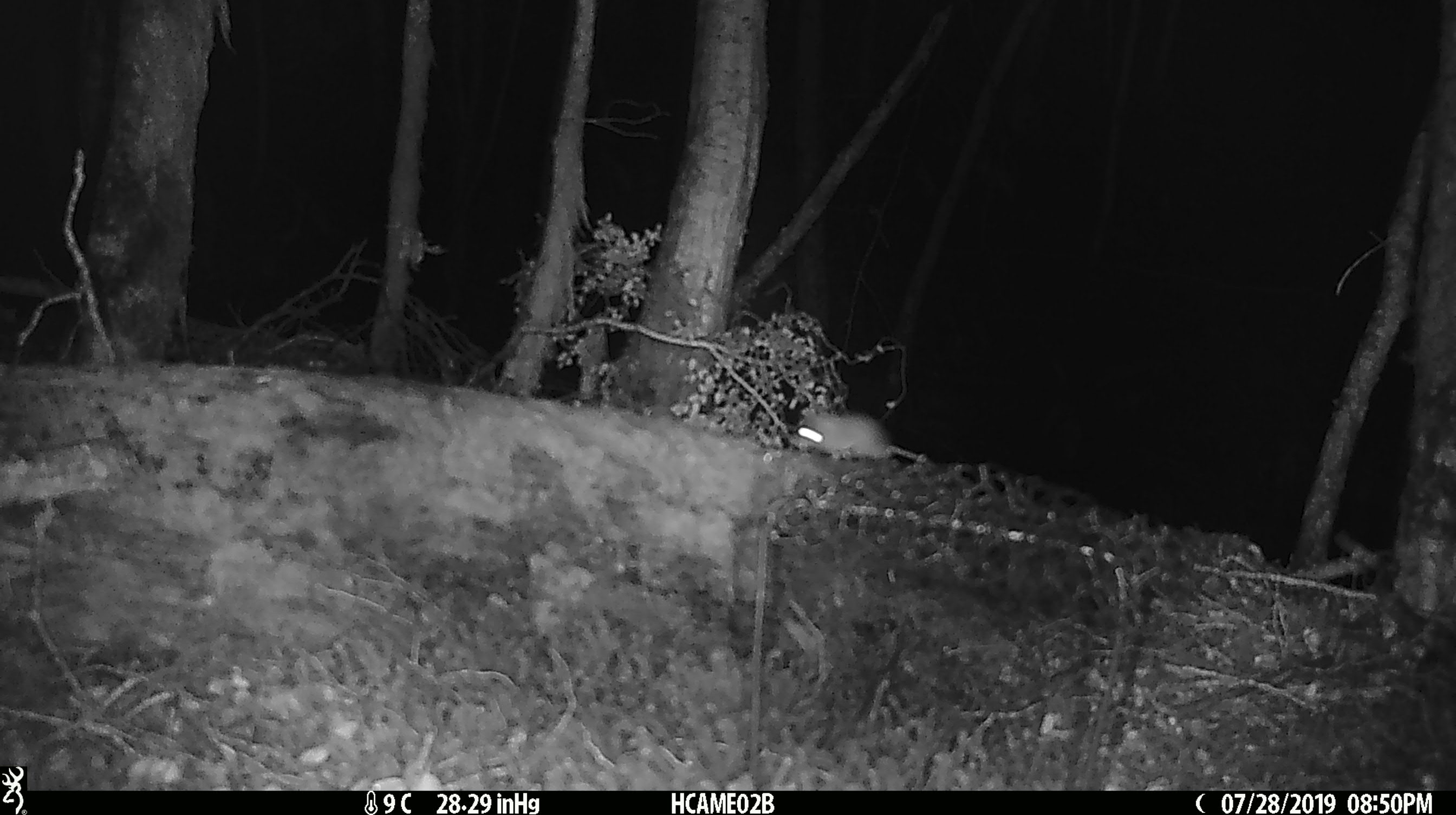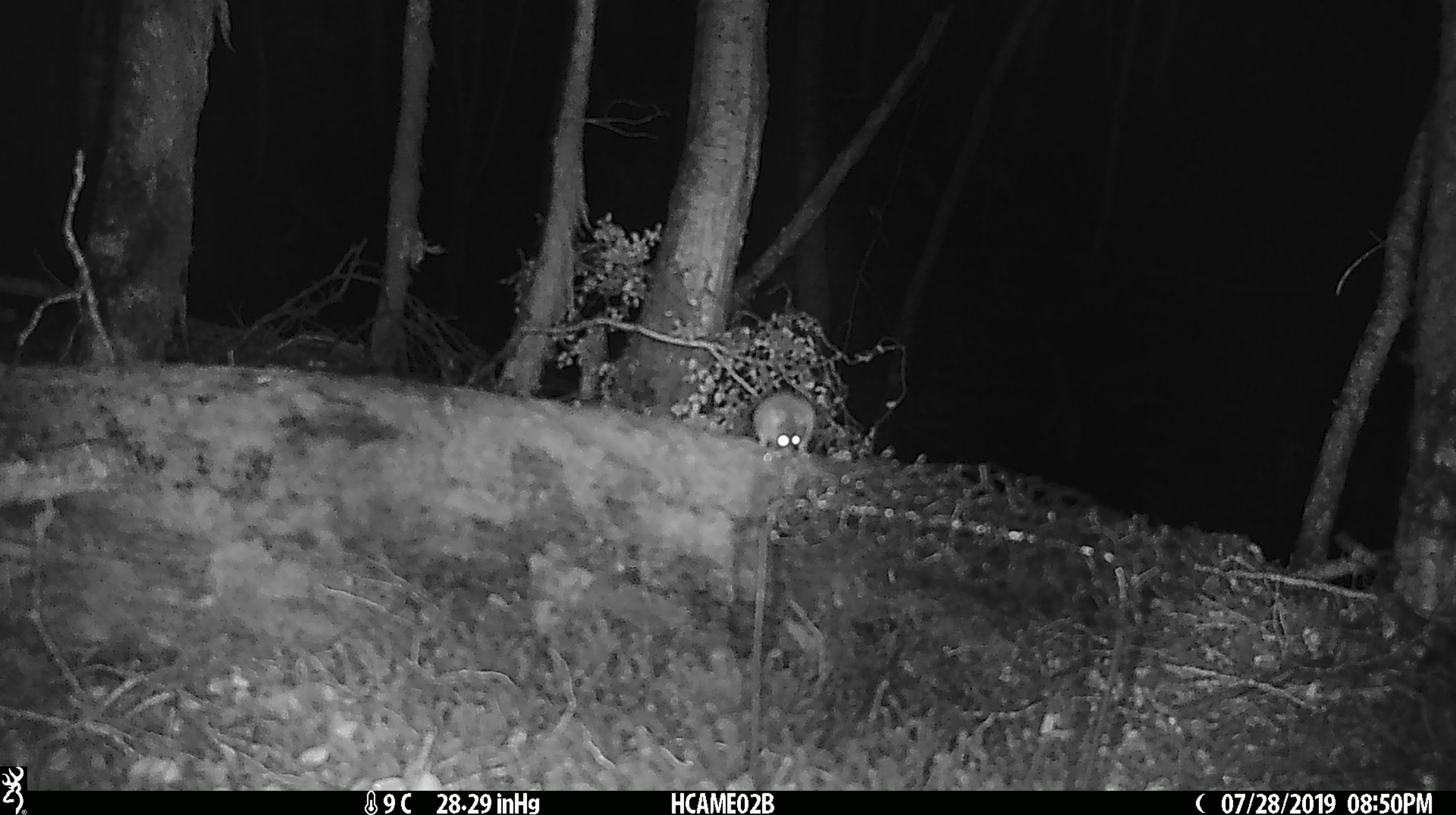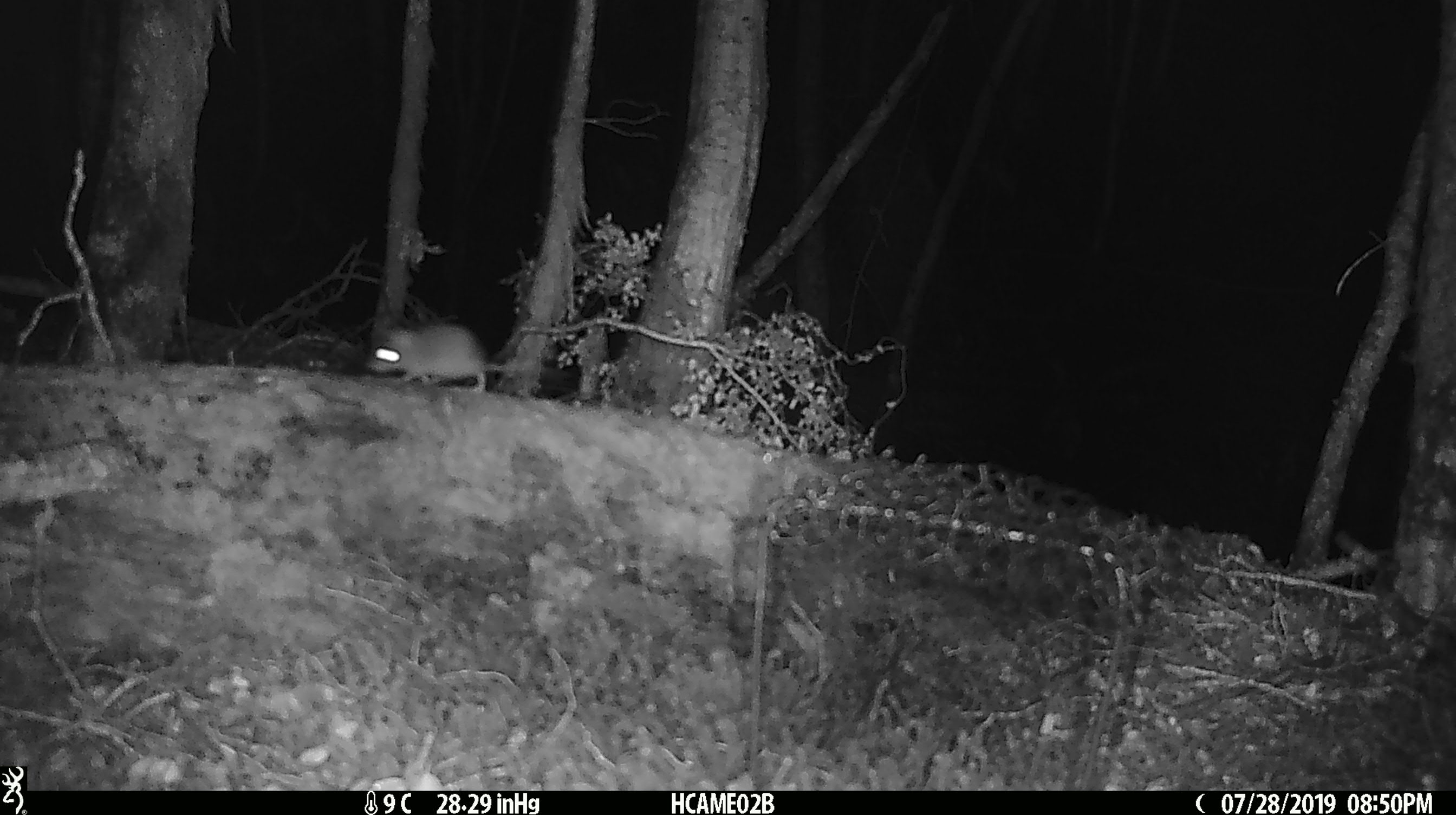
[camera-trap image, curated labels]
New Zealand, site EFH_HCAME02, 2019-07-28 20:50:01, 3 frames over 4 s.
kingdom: Animalia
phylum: Chordata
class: Mammalia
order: Rodentia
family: Muridae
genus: Mus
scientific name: Mus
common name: mouse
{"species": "mouse (Mus)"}